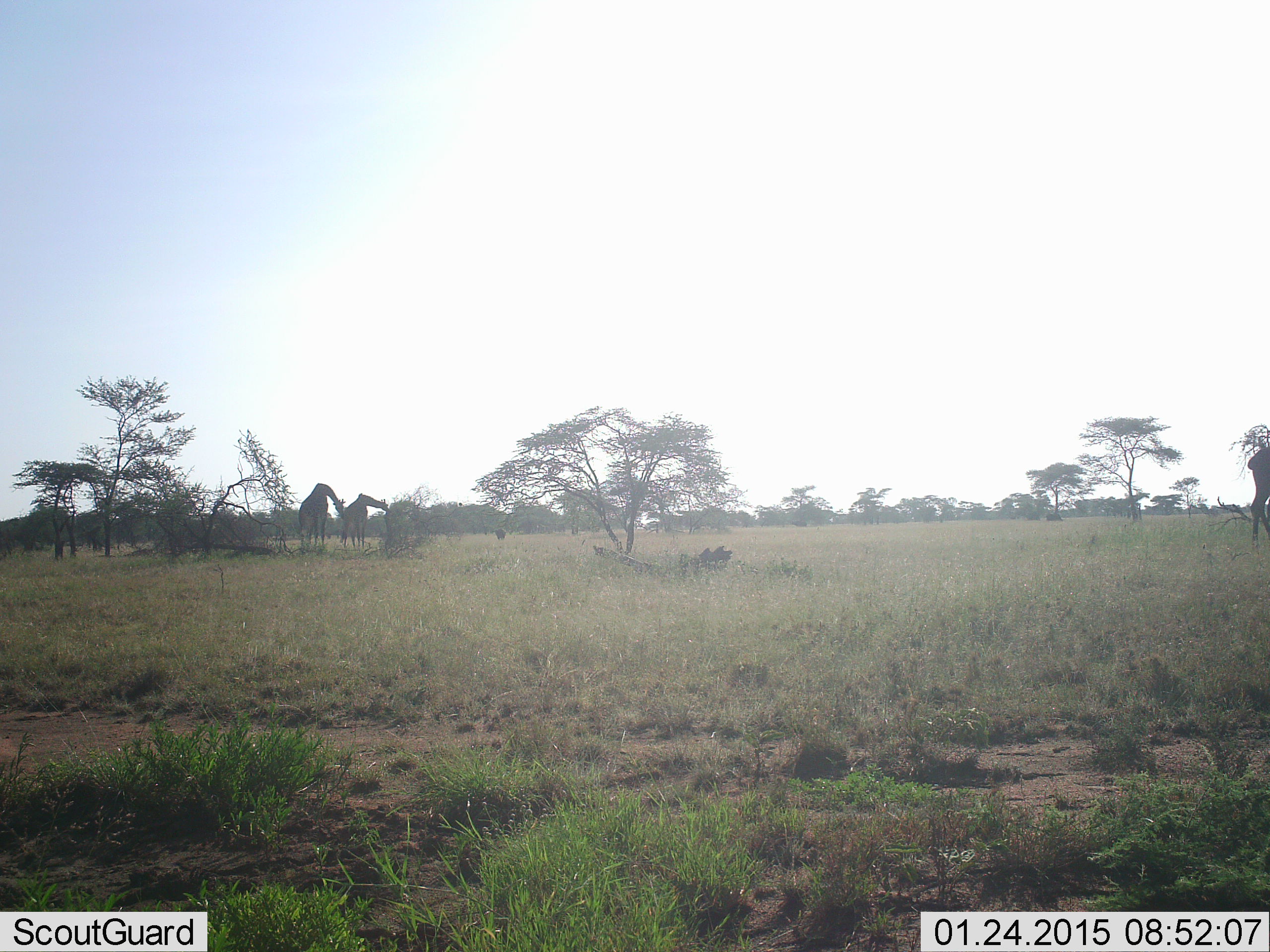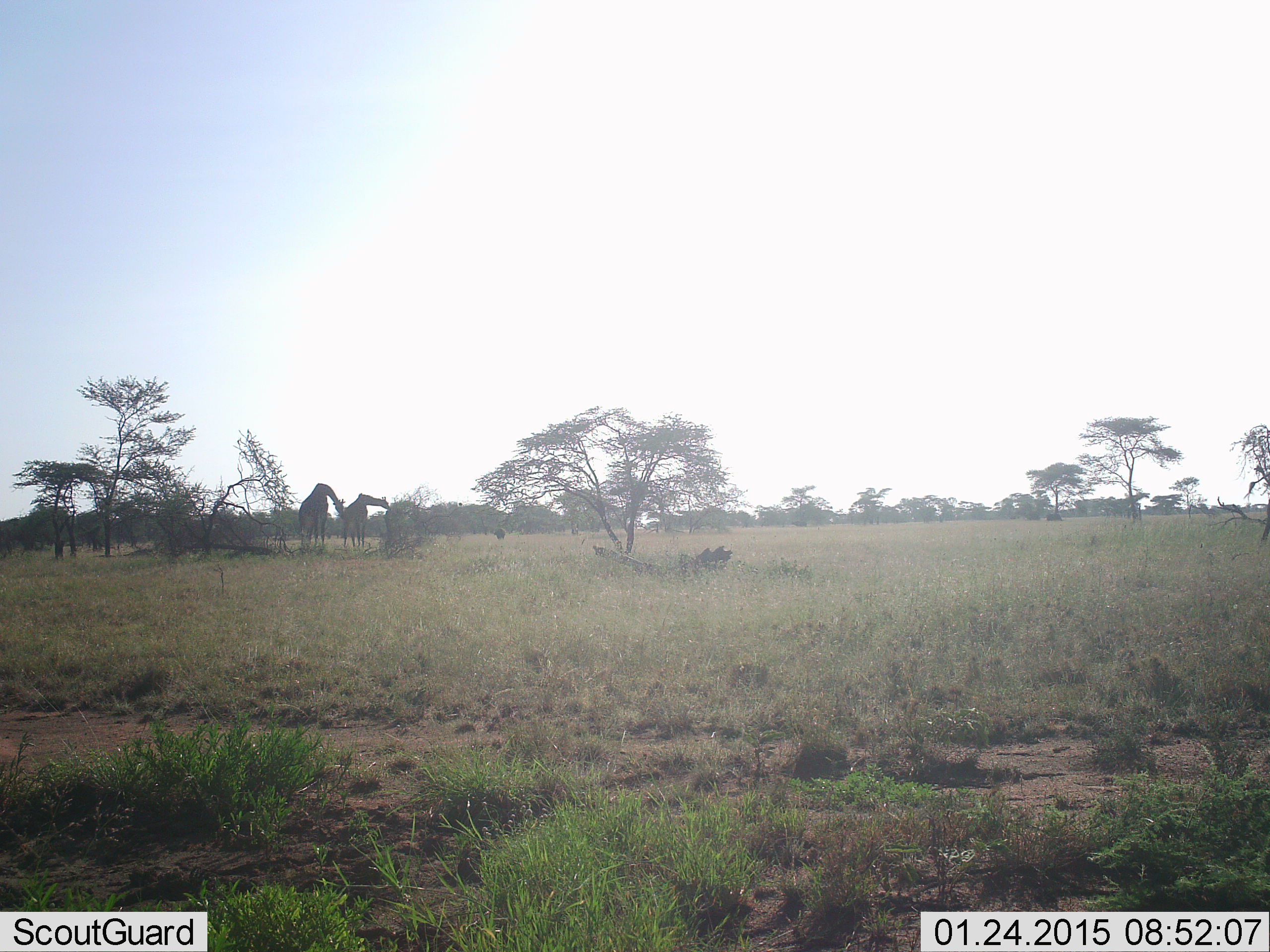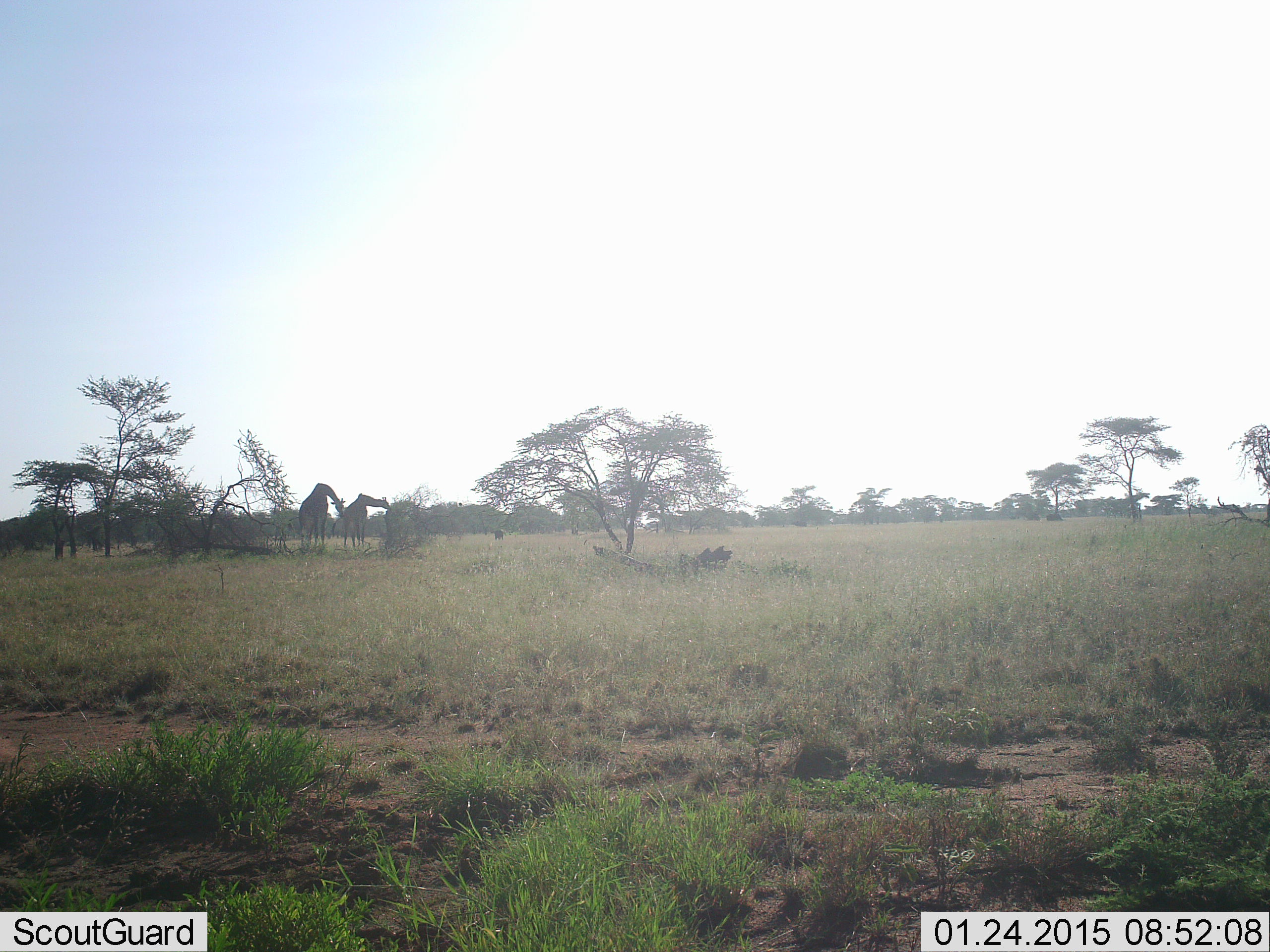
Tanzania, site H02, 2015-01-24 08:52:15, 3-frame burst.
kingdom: Animalia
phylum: Chordata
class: Mammalia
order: Artiodactyla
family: Giraffidae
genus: Giraffa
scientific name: Giraffa camelopardalis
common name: giraffe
Giraffe (Giraffa camelopardalis), count 2. Behavior (volunteer vote fractions): standing 45%, resting 0%, moving 55%, interacting 0%. Young present (vote fraction): 0%. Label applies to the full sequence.